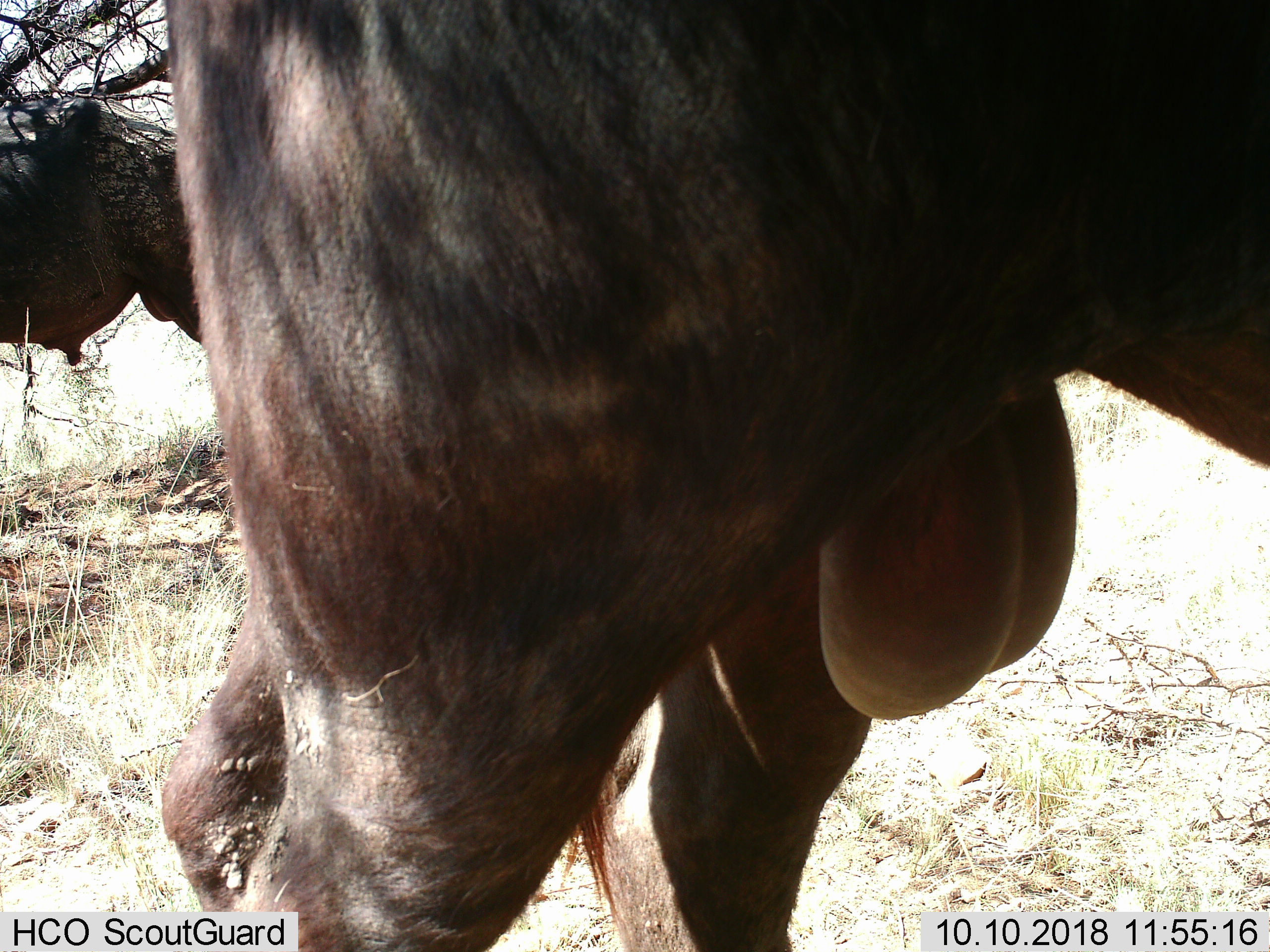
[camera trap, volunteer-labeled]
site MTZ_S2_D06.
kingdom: Animalia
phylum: Chordata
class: Mammalia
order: Artiodactyla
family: Bovidae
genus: Syncerus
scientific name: Syncerus caffer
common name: african buffalo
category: buffalo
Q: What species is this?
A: Buffalo (african buffalo) (Syncerus caffer).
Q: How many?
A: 2.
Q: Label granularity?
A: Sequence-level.